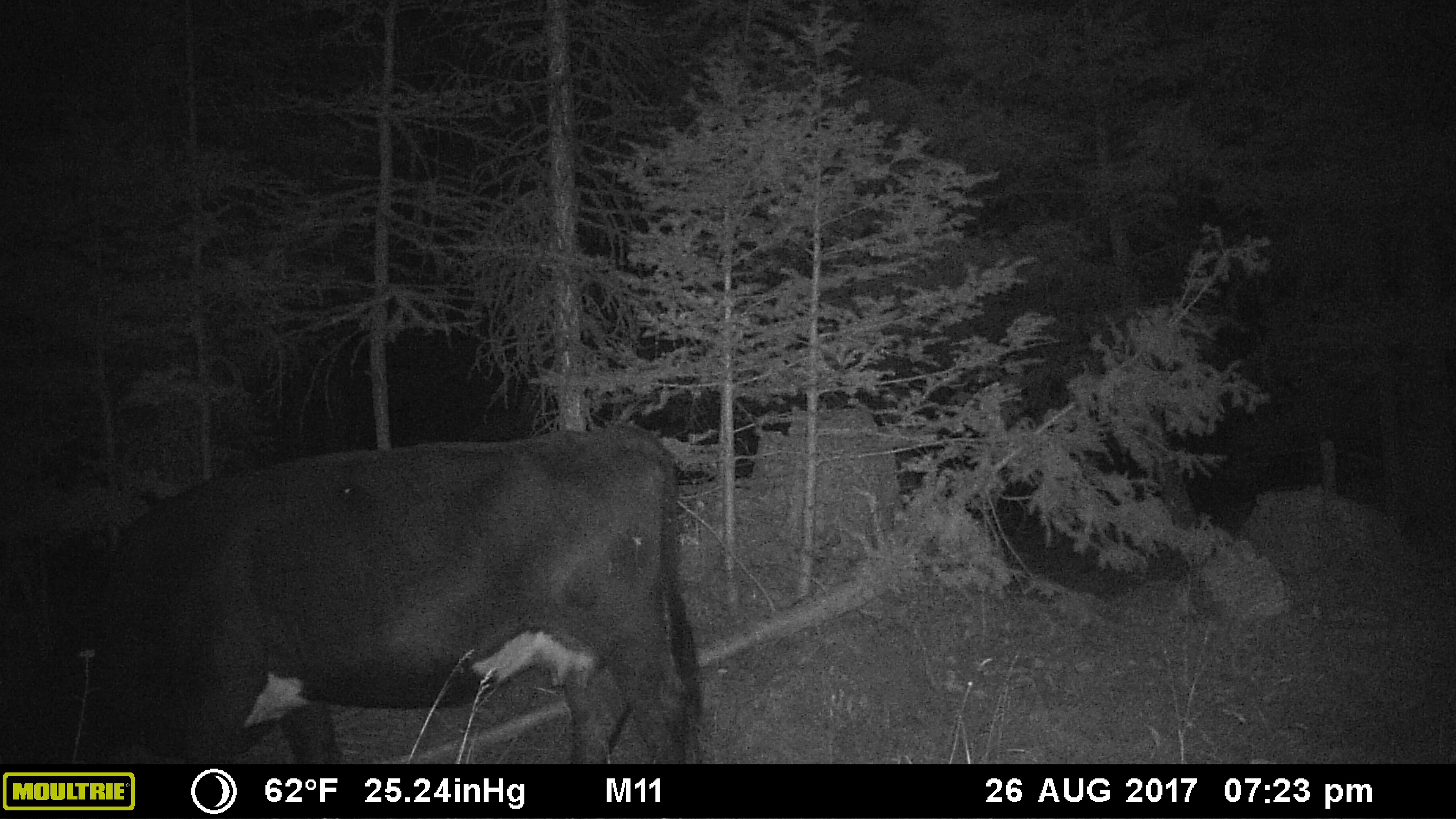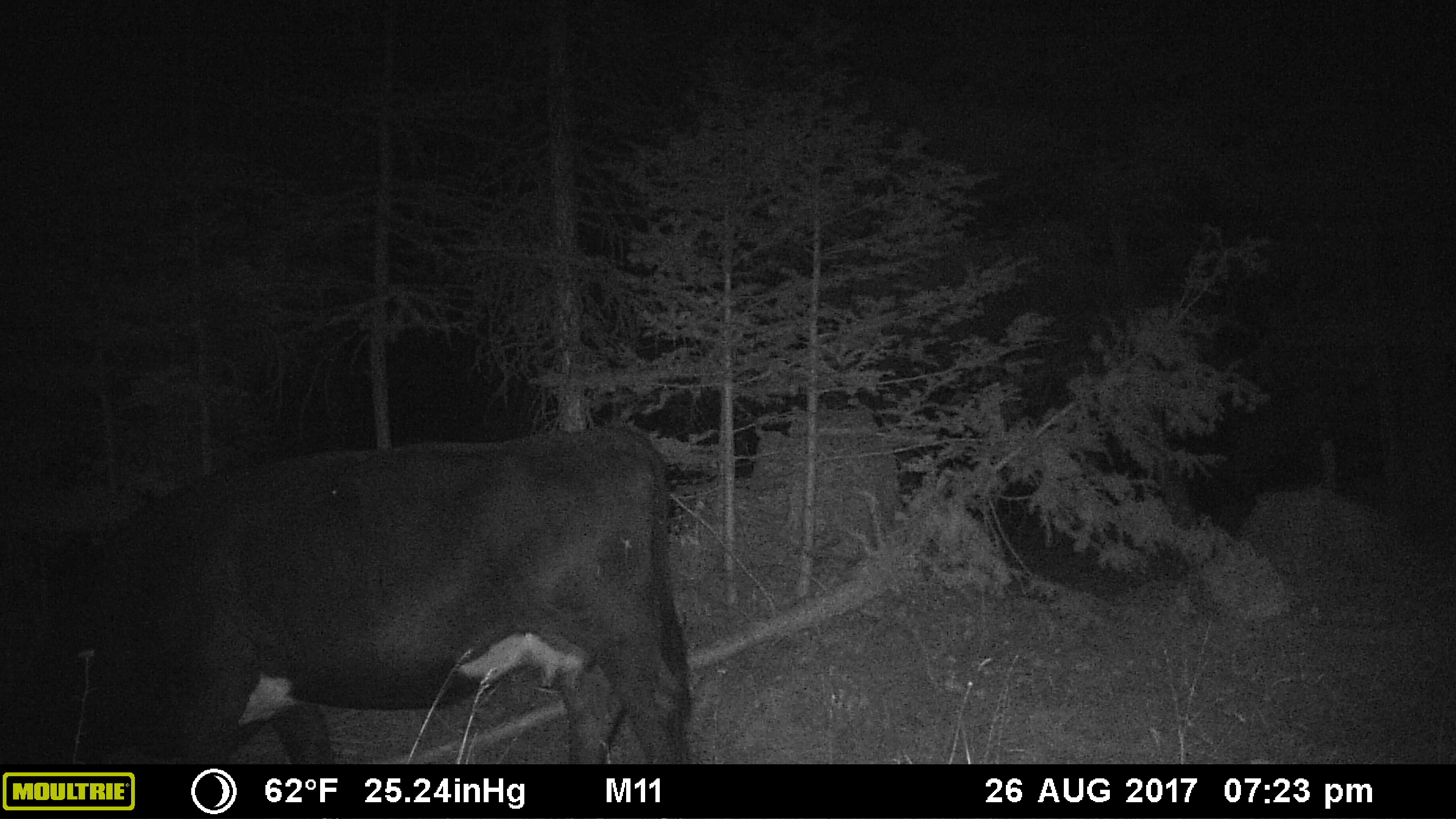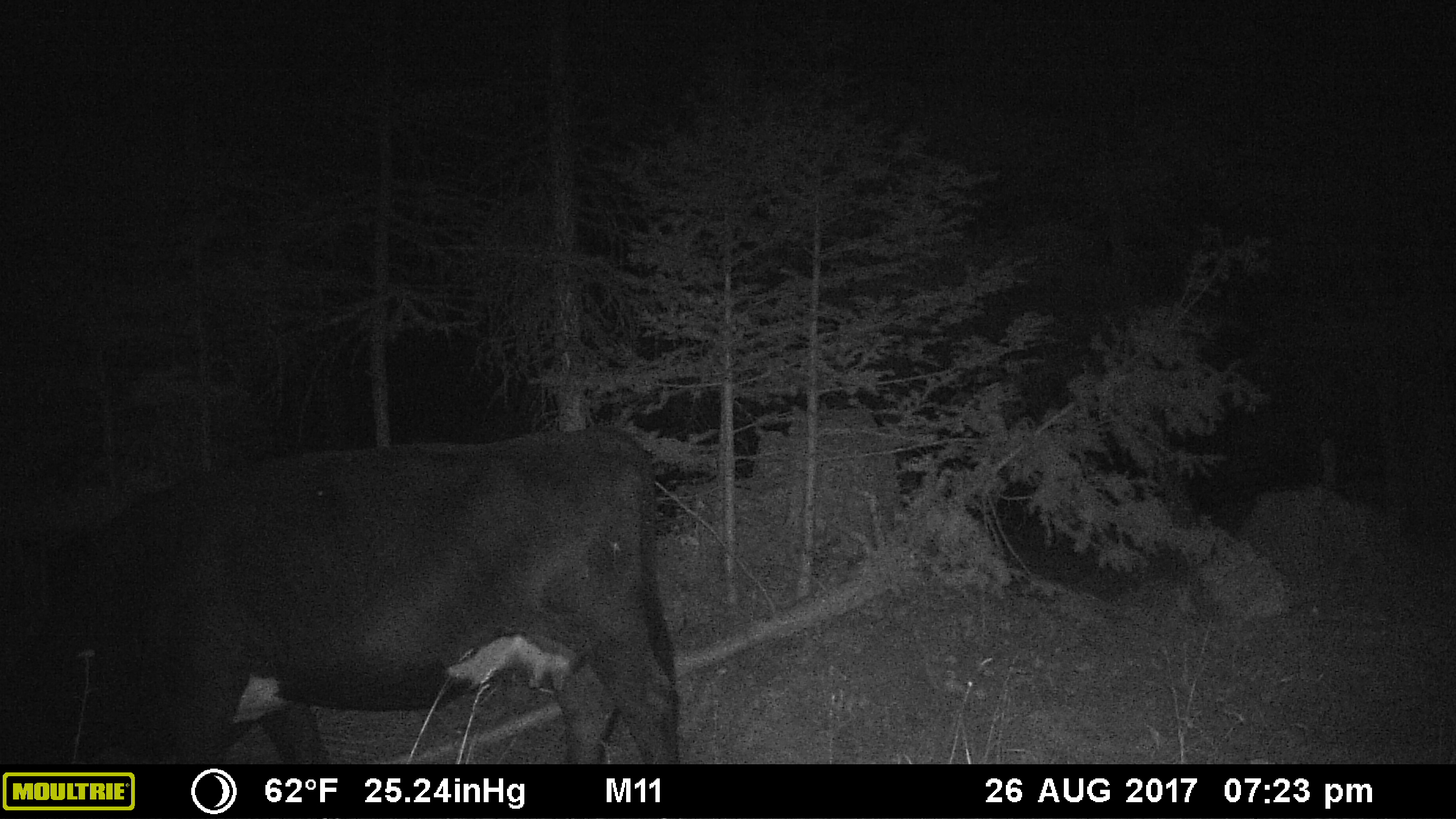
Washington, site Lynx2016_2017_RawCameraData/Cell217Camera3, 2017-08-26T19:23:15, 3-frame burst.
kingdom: Animalia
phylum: Chordata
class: Mammalia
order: Artiodactyla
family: Bovidae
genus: Bos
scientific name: Bos taurus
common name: domestic cattle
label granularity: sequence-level